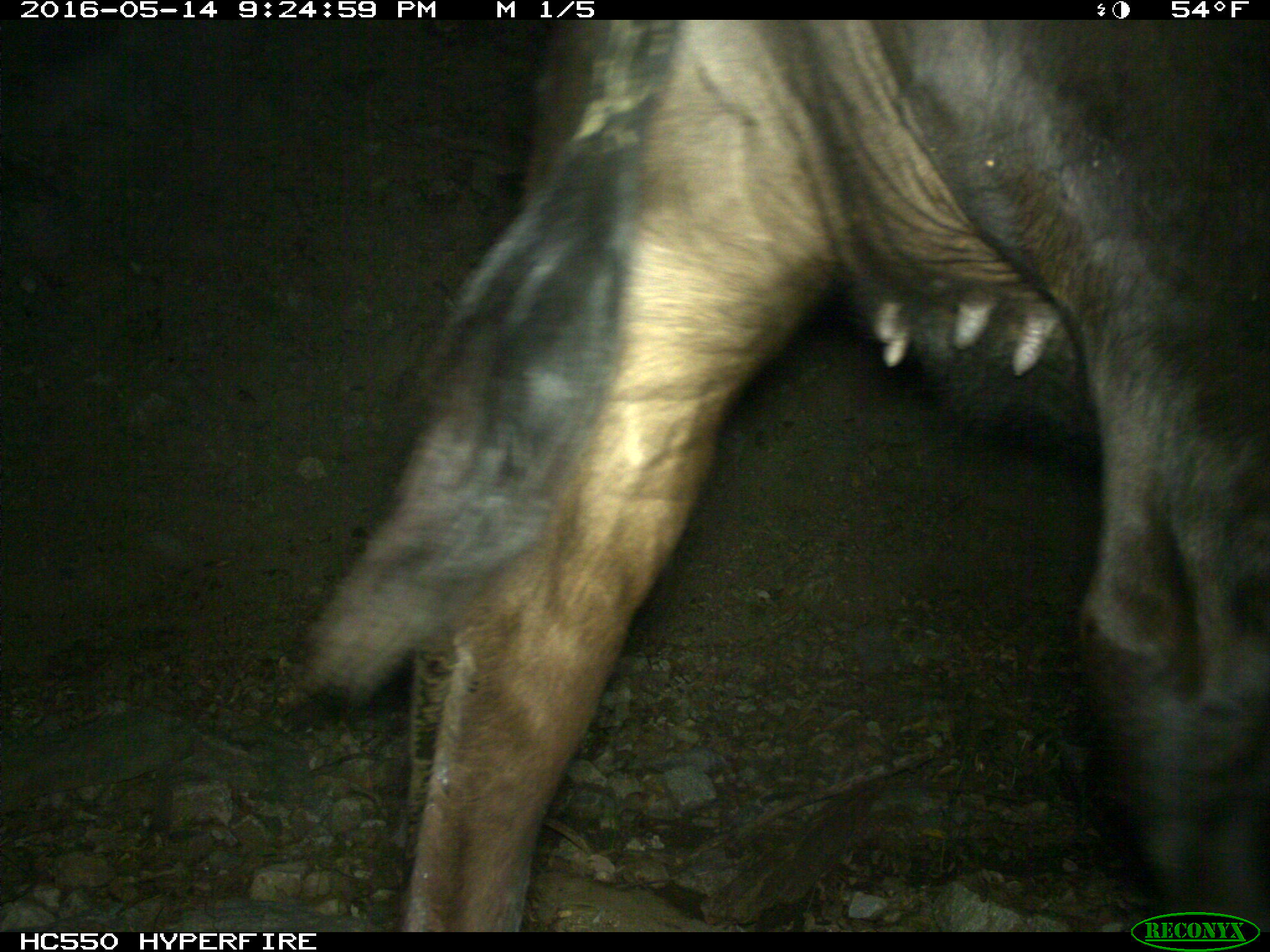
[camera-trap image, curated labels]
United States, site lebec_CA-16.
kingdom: Animalia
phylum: Chordata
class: Mammalia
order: Artiodactyla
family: Bovidae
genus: Bos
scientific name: Bos taurus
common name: domestic cow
Bos taurus (domestic cow).